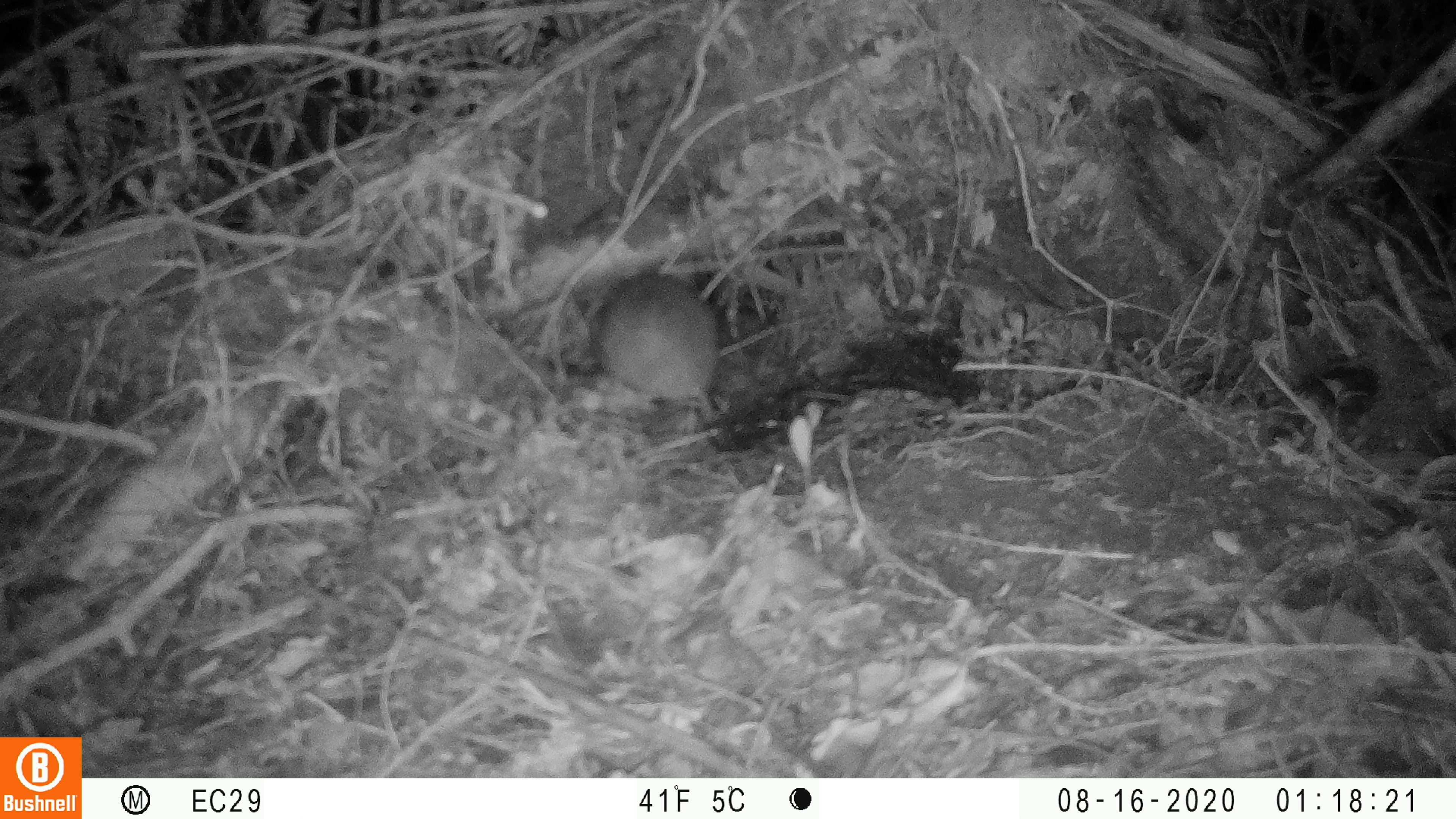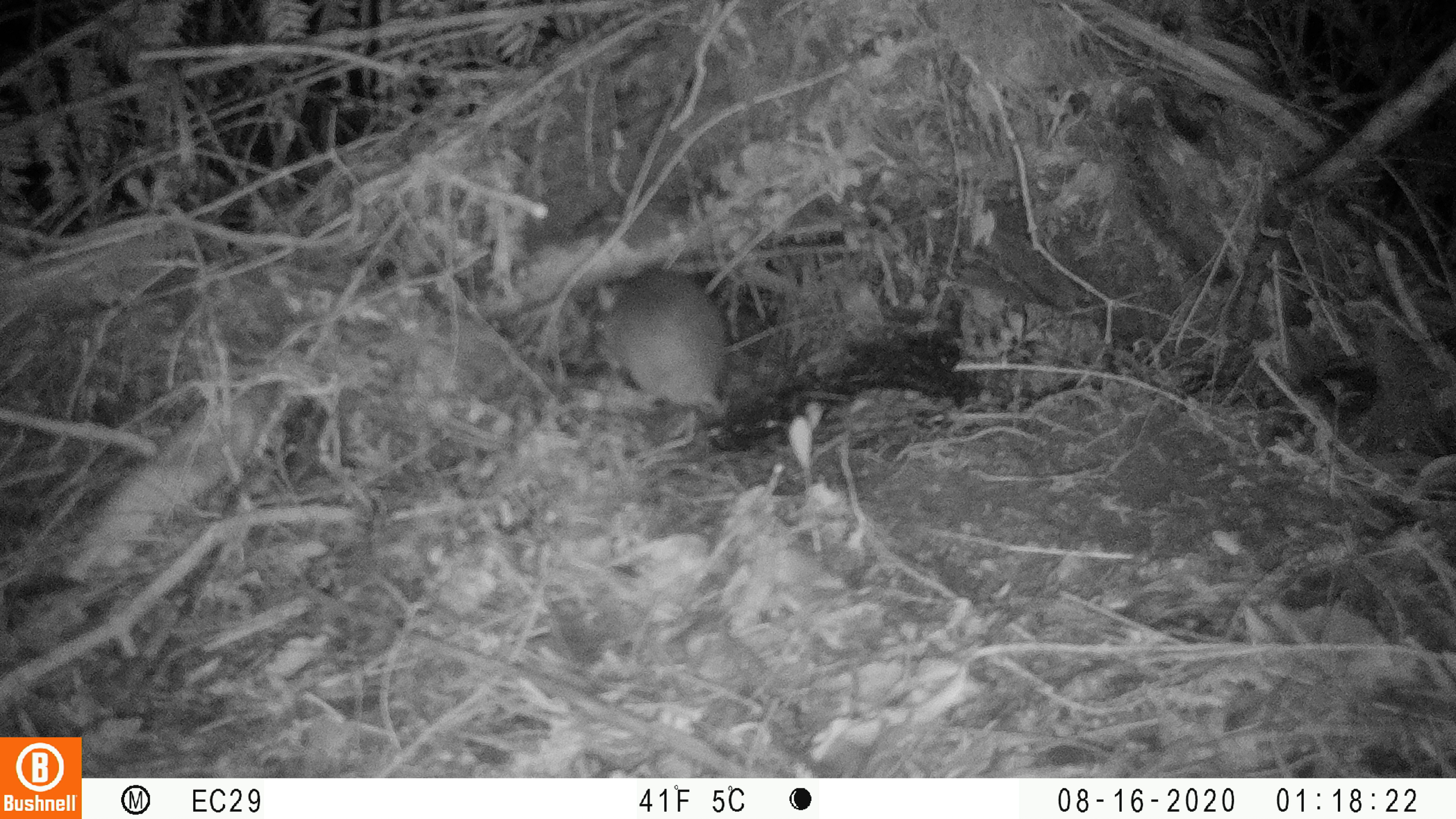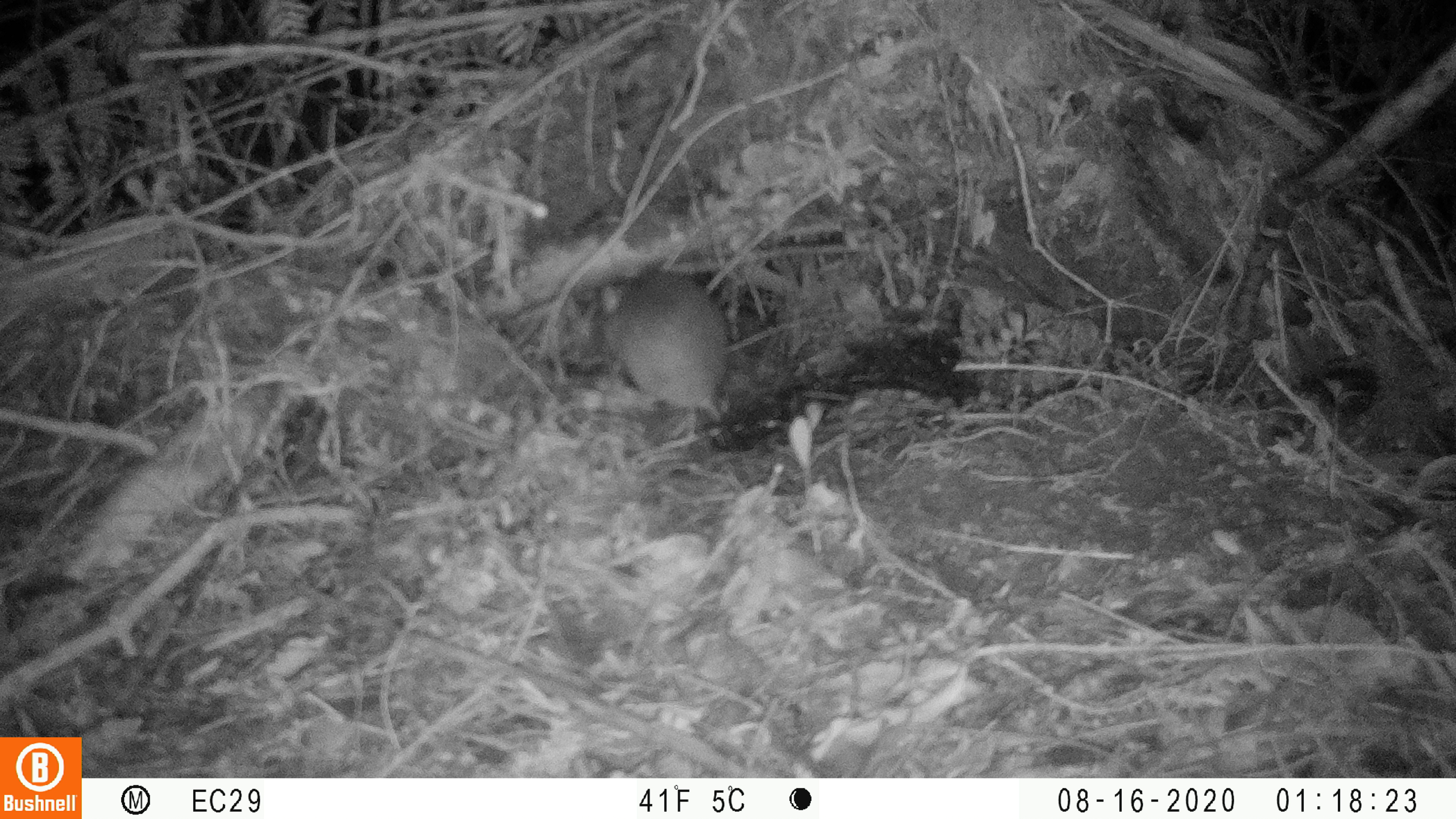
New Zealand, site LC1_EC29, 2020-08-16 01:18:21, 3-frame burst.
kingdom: Animalia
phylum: Chordata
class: Mammalia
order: Rodentia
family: Muridae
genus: Rattus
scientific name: Rattus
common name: rat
Rat (Rattus).